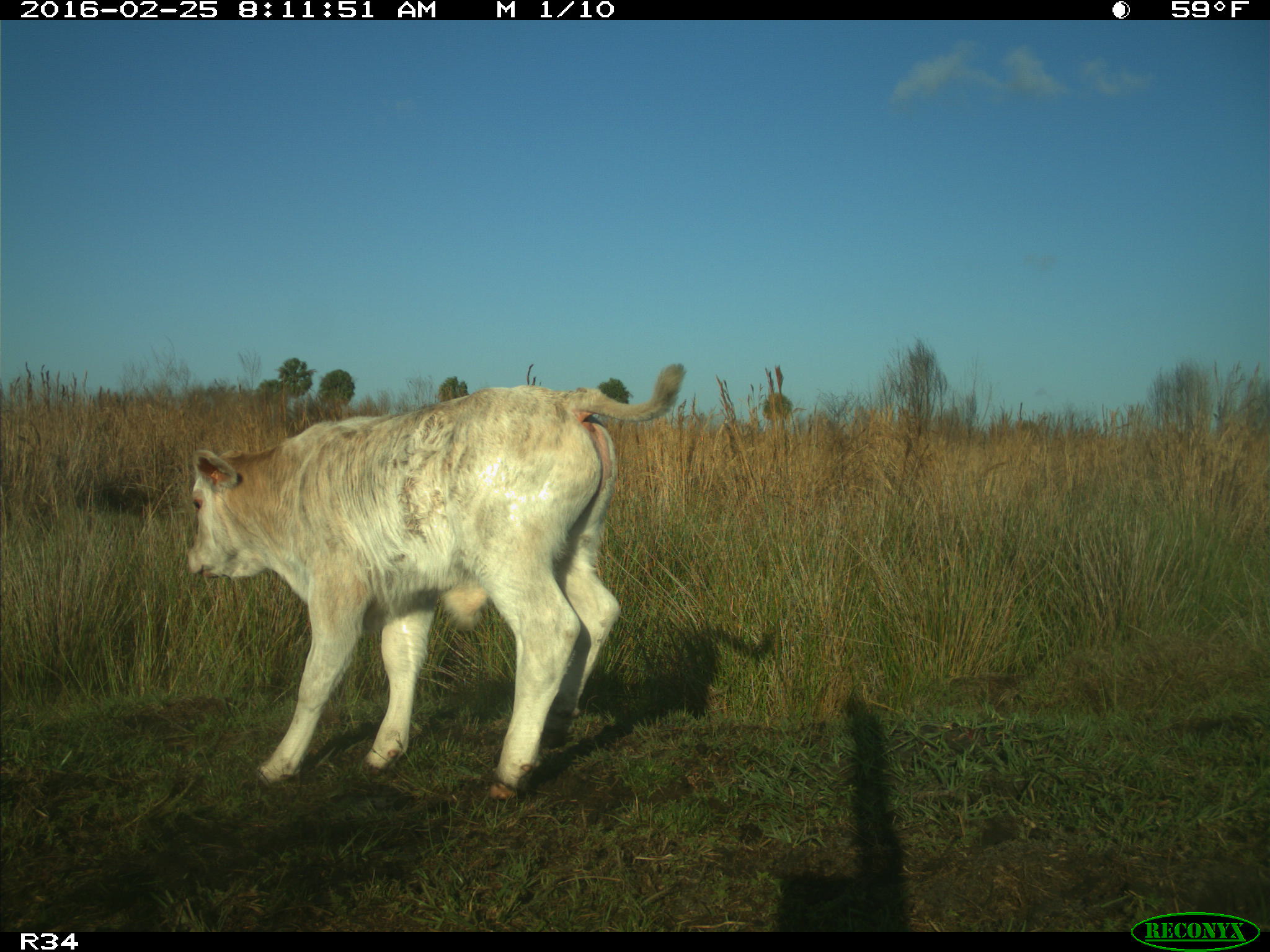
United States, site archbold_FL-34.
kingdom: Animalia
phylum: Chordata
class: Mammalia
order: Artiodactyla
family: Bovidae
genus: Bos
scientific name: Bos taurus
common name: domestic cow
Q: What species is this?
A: Bos taurus (domestic cow).